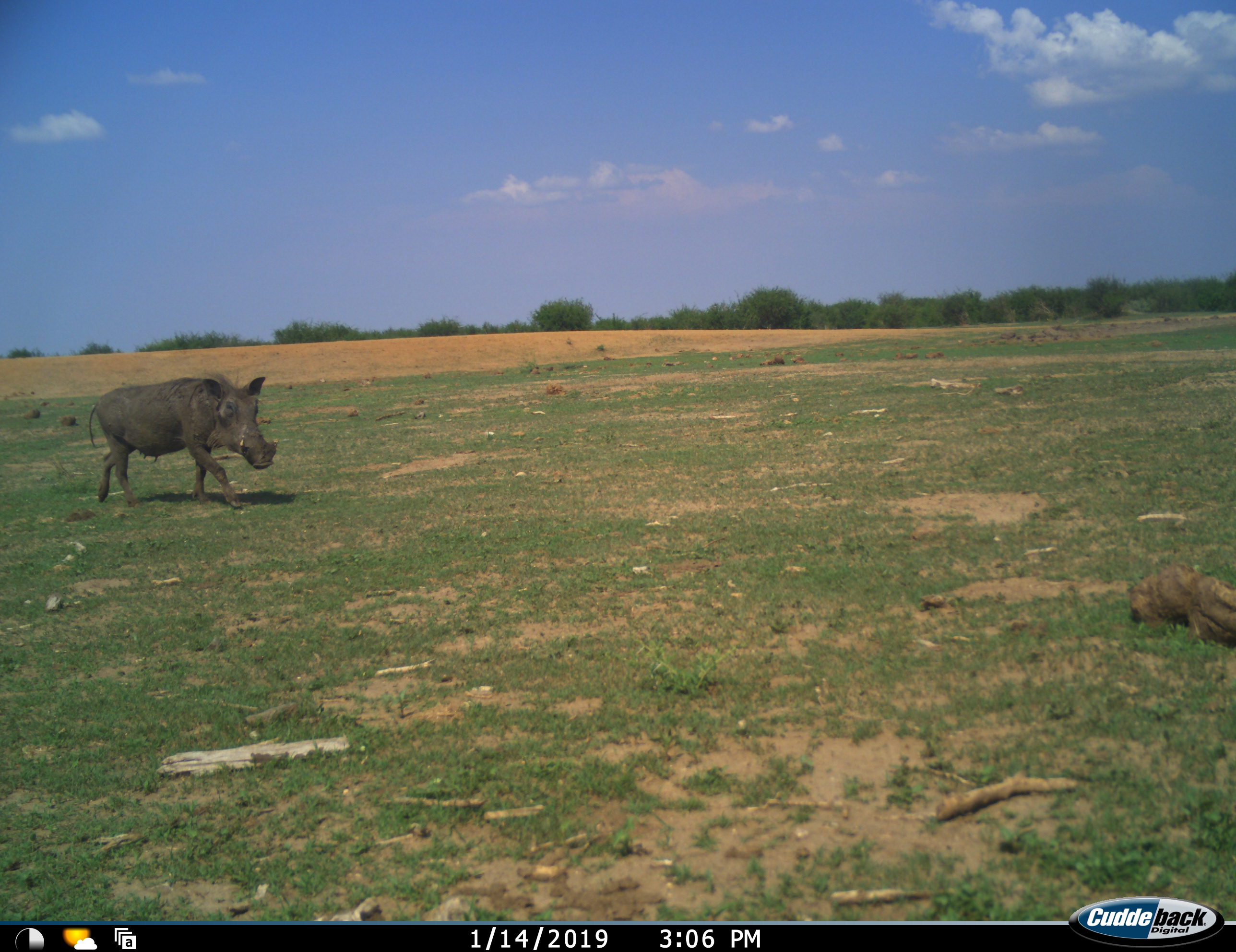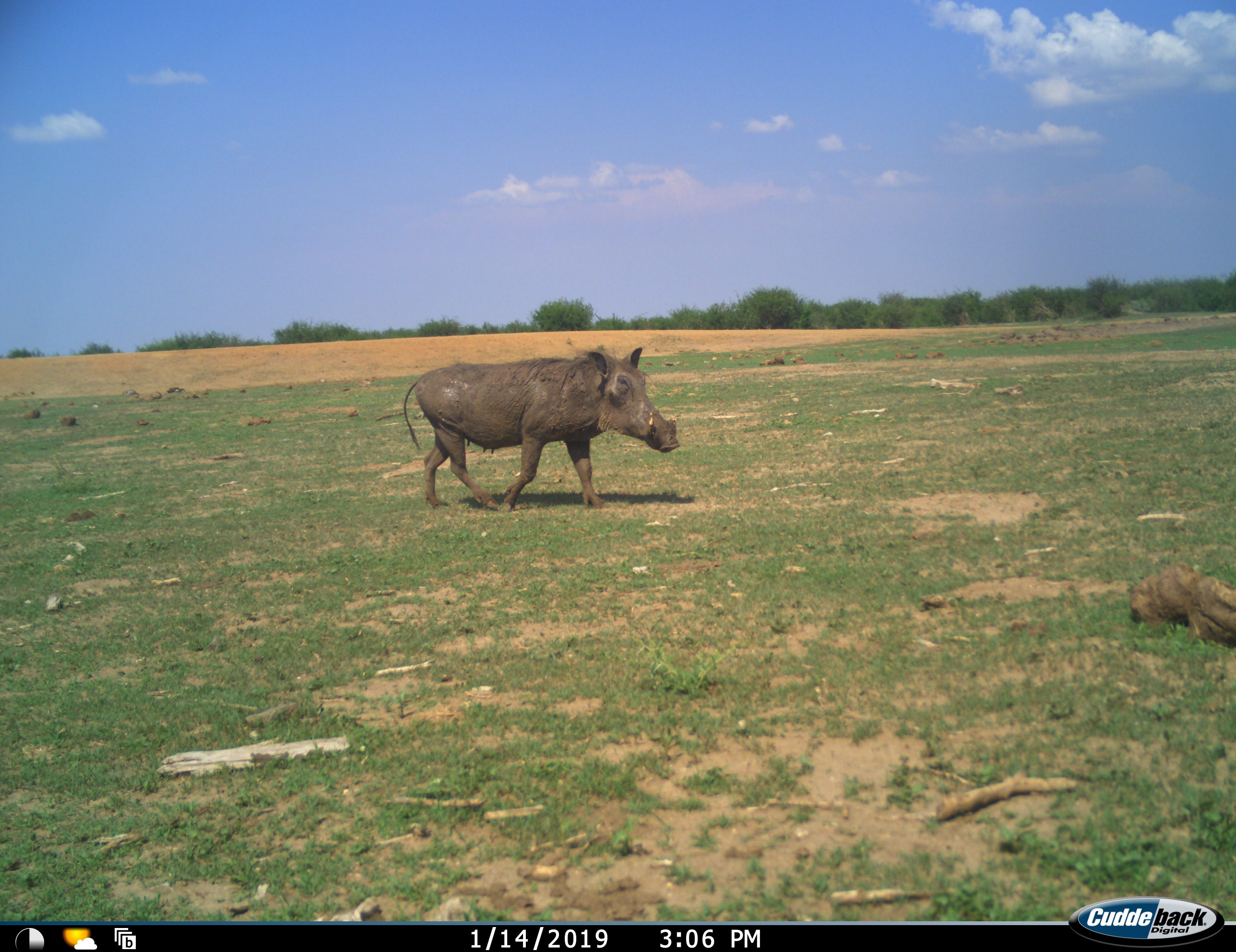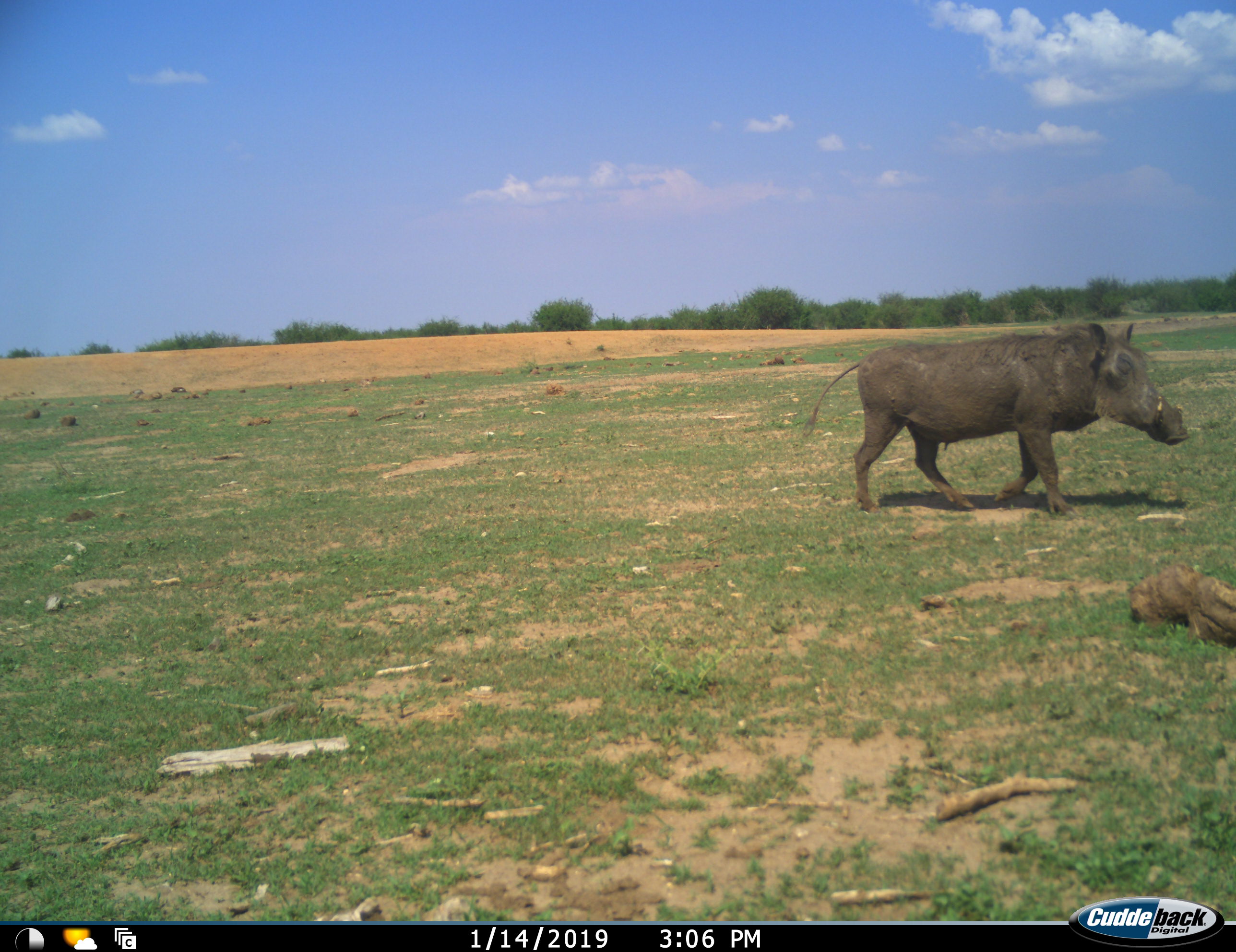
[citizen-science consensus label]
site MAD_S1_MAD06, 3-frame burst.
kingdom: Animalia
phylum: Chordata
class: Mammalia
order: Artiodactyla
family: Suidae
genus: Phacochoerus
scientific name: Phacochoerus africanus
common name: warthog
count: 1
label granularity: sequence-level